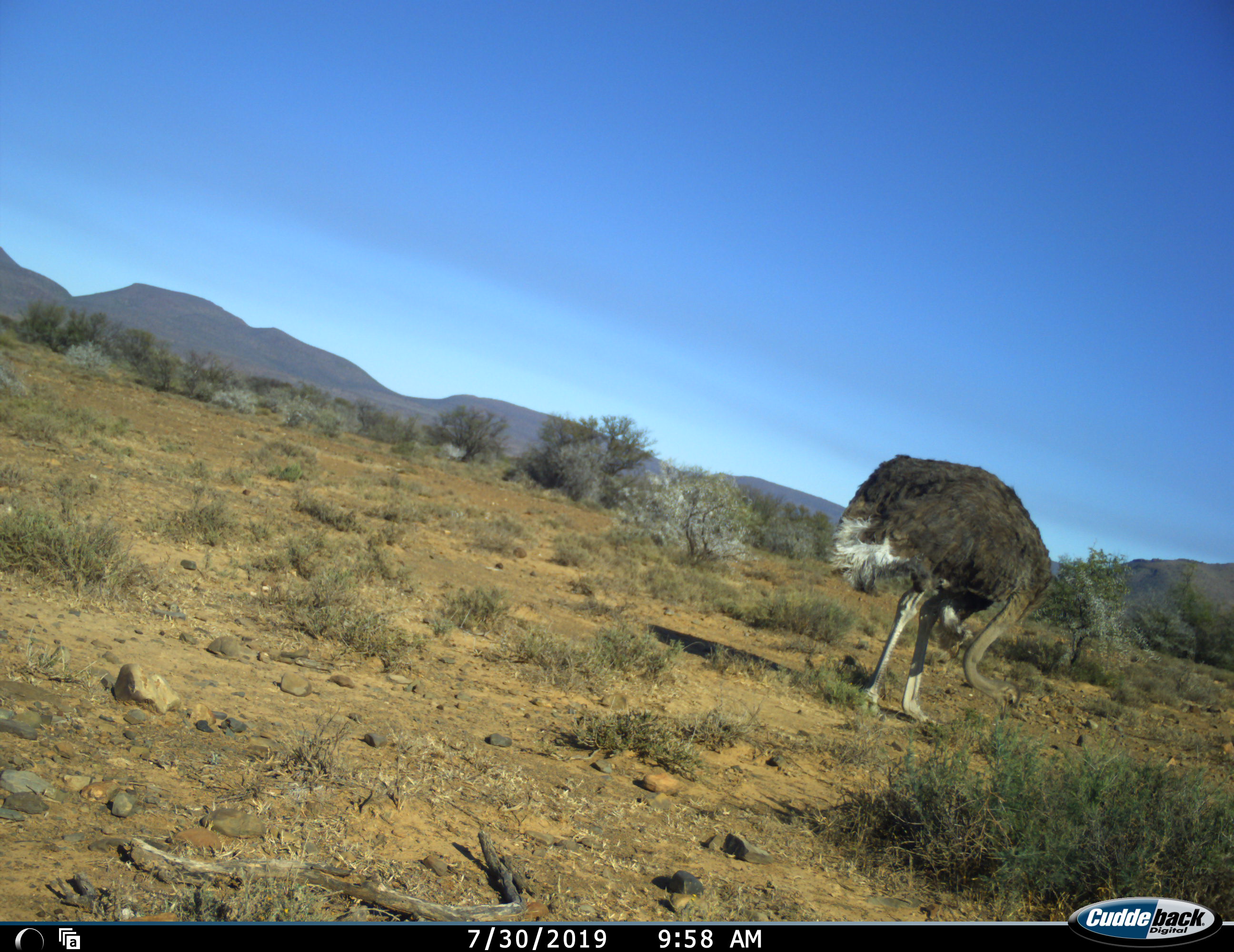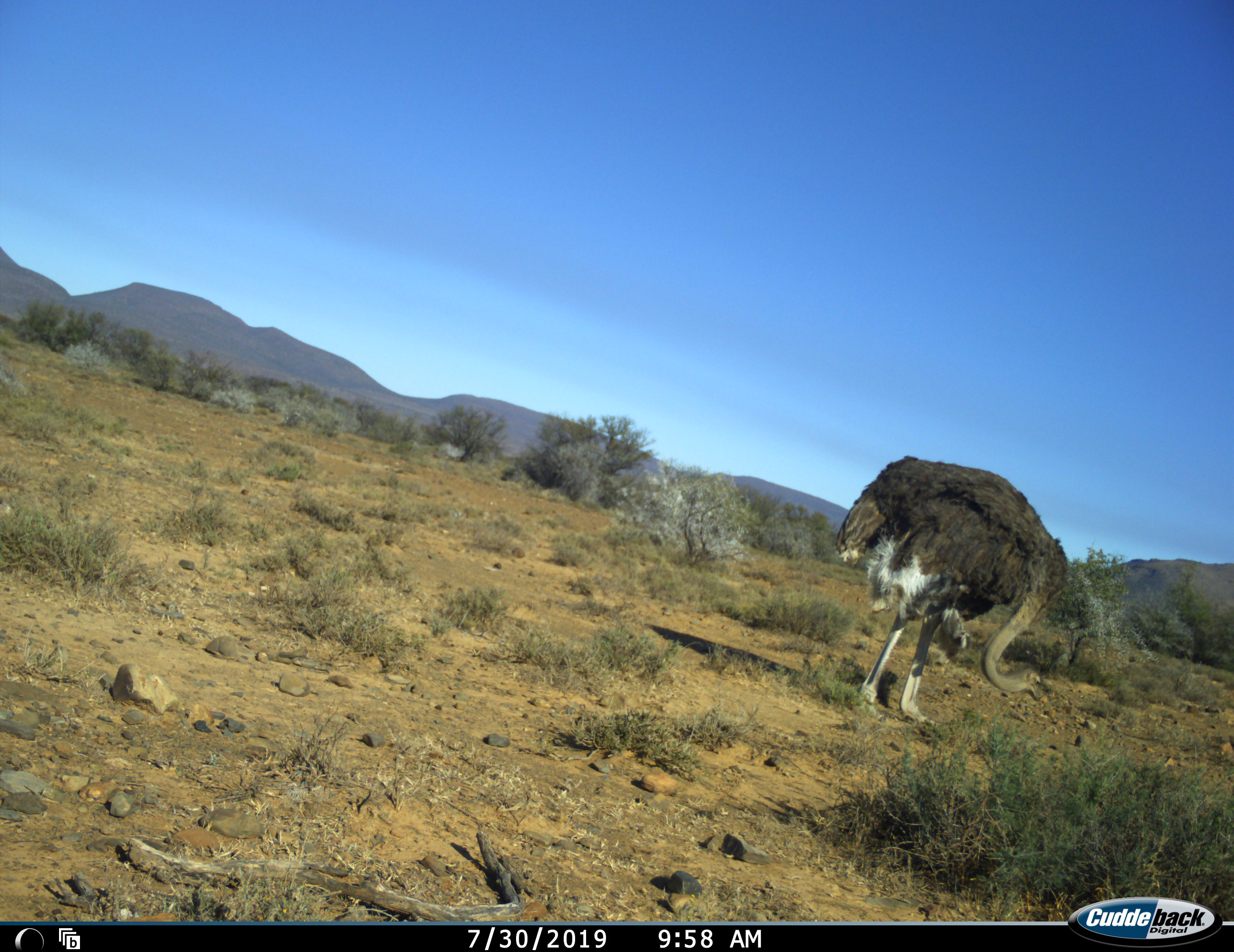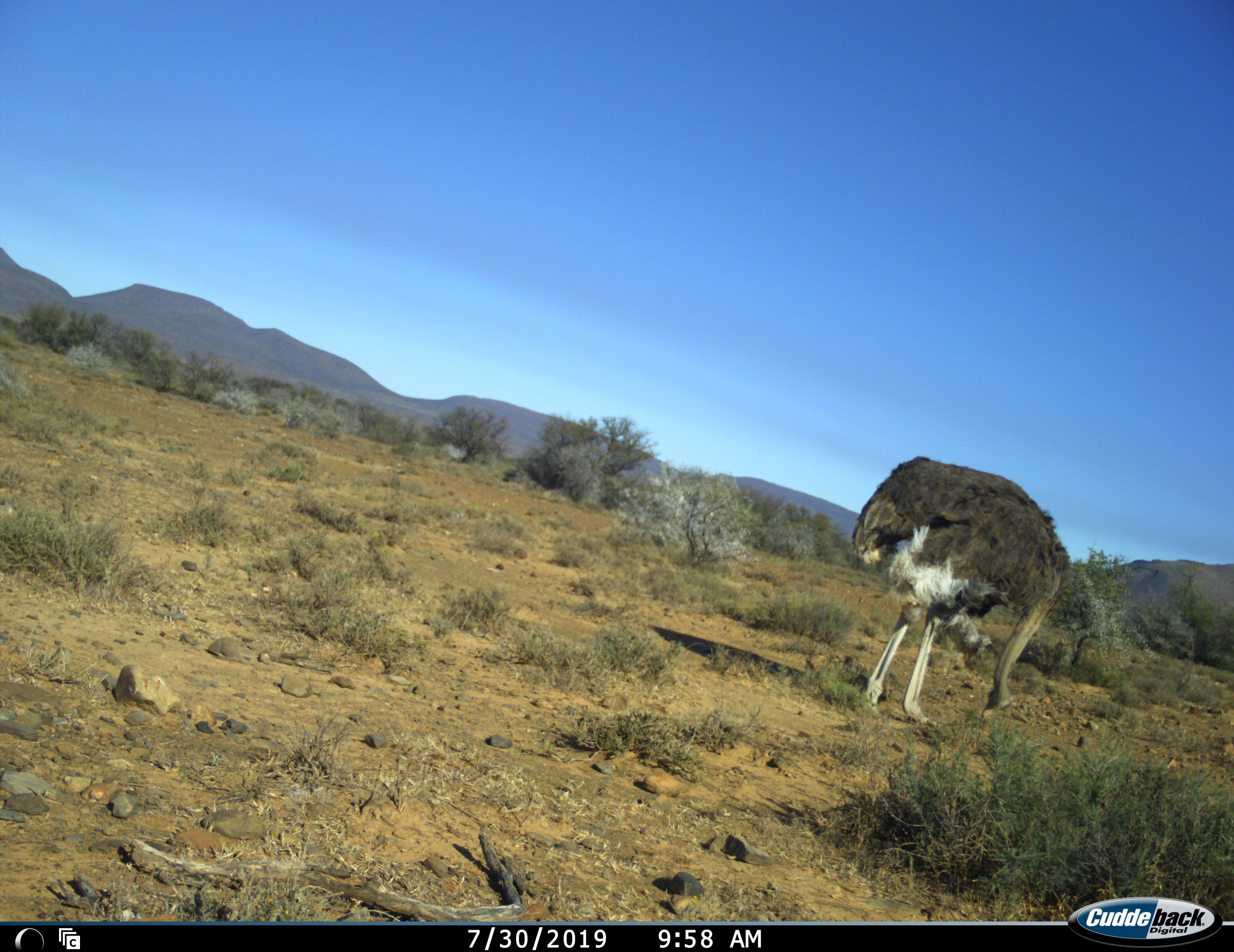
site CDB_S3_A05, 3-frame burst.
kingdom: Animalia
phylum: Chordata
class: Aves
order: Struthioniformes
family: Struthionidae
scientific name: Struthionidae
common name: ostrich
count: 1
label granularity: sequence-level